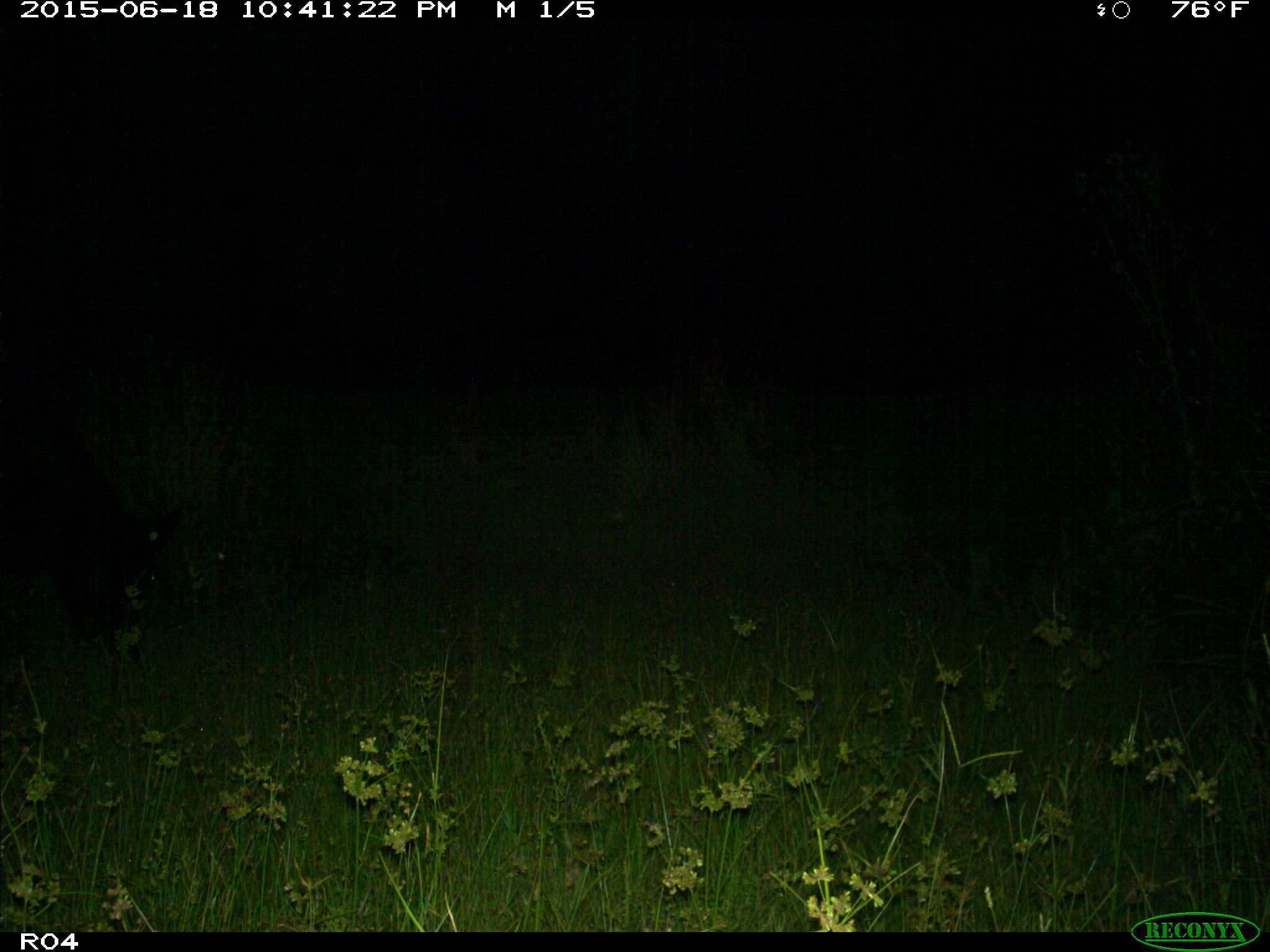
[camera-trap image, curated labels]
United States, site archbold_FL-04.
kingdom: Animalia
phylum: Chordata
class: Mammalia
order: Artiodactyla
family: Bovidae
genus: Bos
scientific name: Bos taurus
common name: domestic cow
Bos taurus (domestic cow).